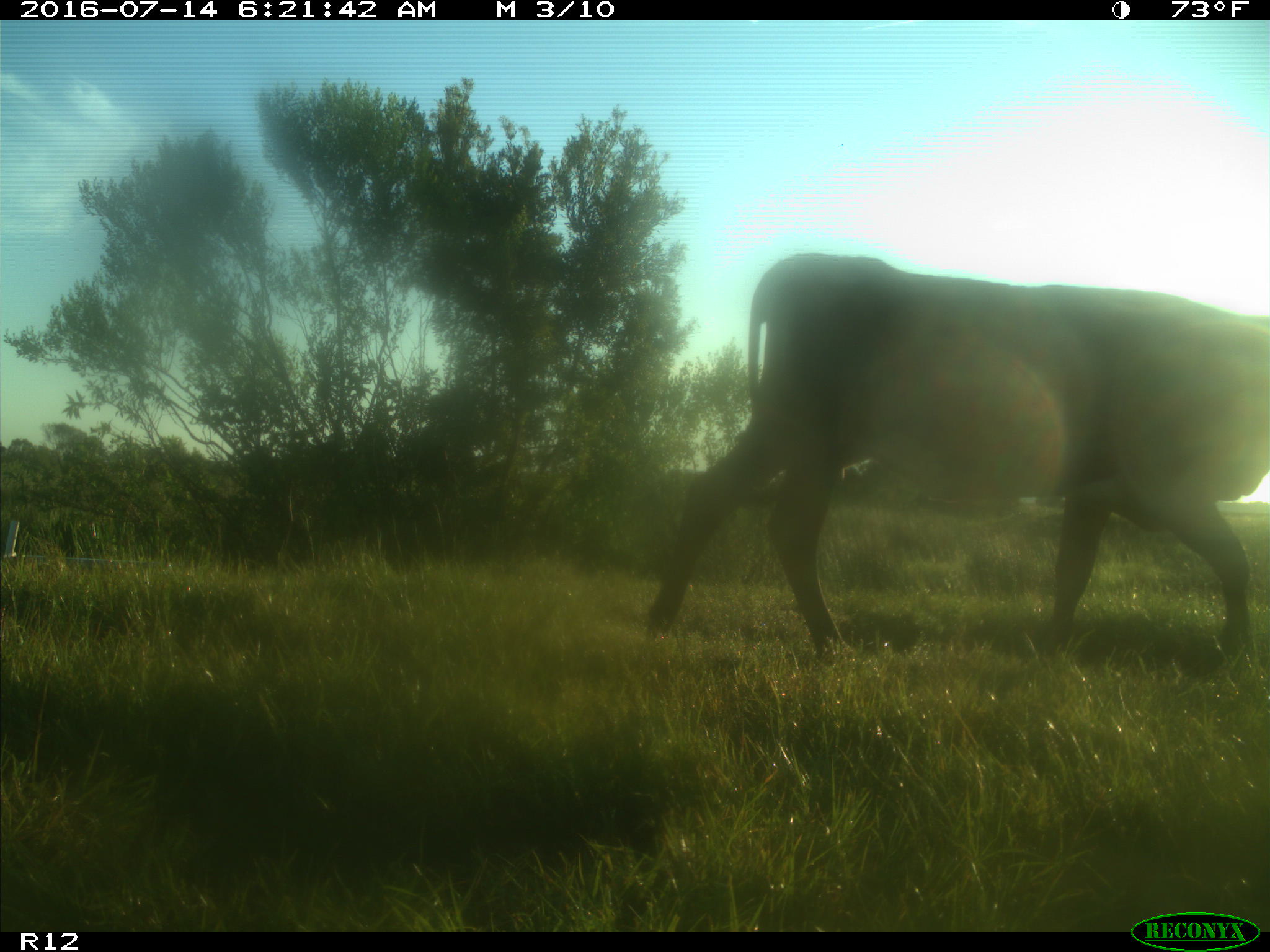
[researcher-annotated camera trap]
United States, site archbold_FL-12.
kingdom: Animalia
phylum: Chordata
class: Mammalia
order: Artiodactyla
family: Bovidae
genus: Bos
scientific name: Bos taurus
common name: domestic cow